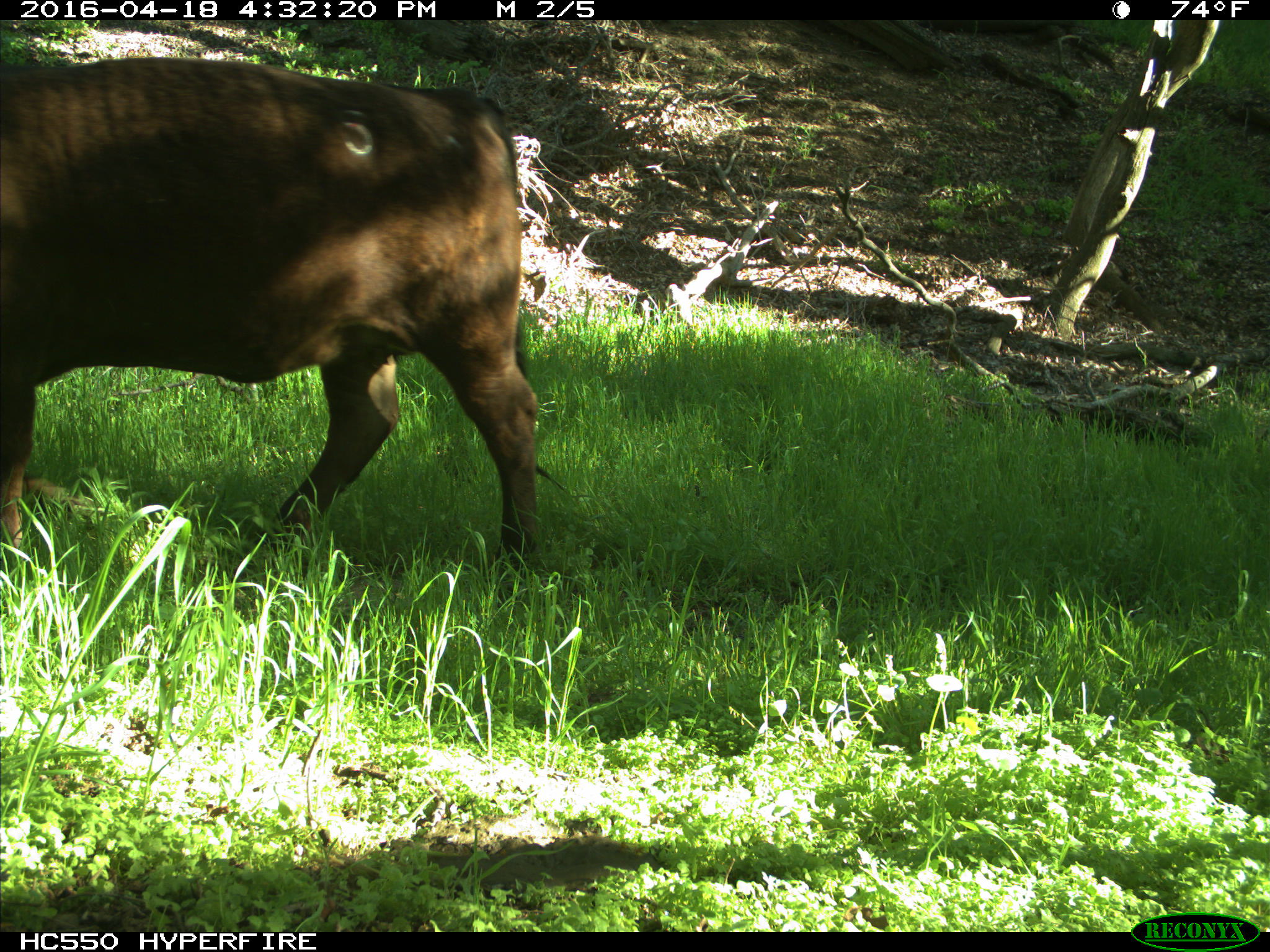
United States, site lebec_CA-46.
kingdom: Animalia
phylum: Chordata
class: Mammalia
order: Artiodactyla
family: Bovidae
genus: Bos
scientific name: Bos taurus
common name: domestic cow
Bos taurus (domestic cow).